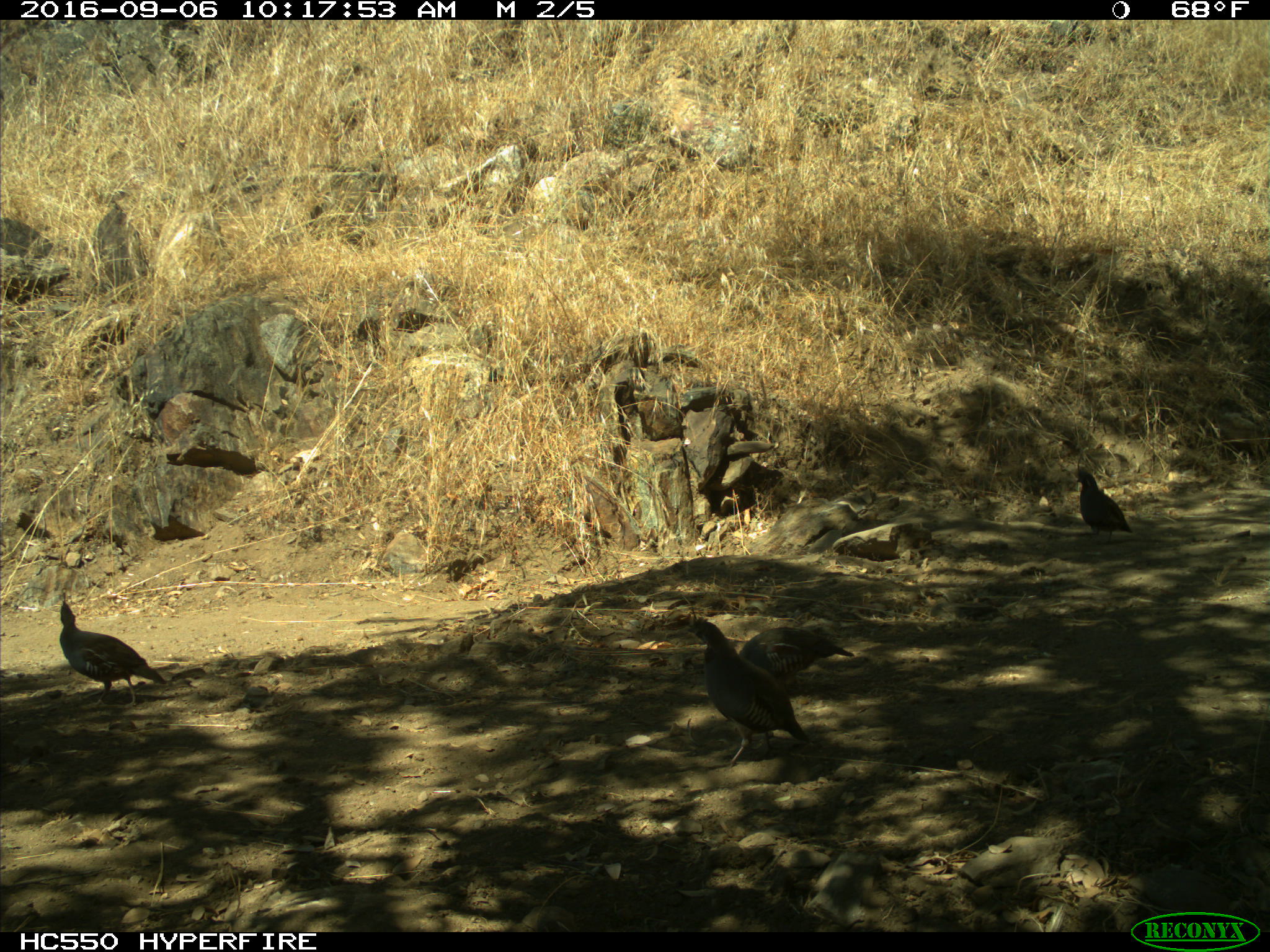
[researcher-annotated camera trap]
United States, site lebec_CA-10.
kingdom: Animalia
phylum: Chordata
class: Aves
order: Galliformes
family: Odontophoridae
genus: Callipepla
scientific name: Callipepla californica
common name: california quail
Callipepla californica (california quail).